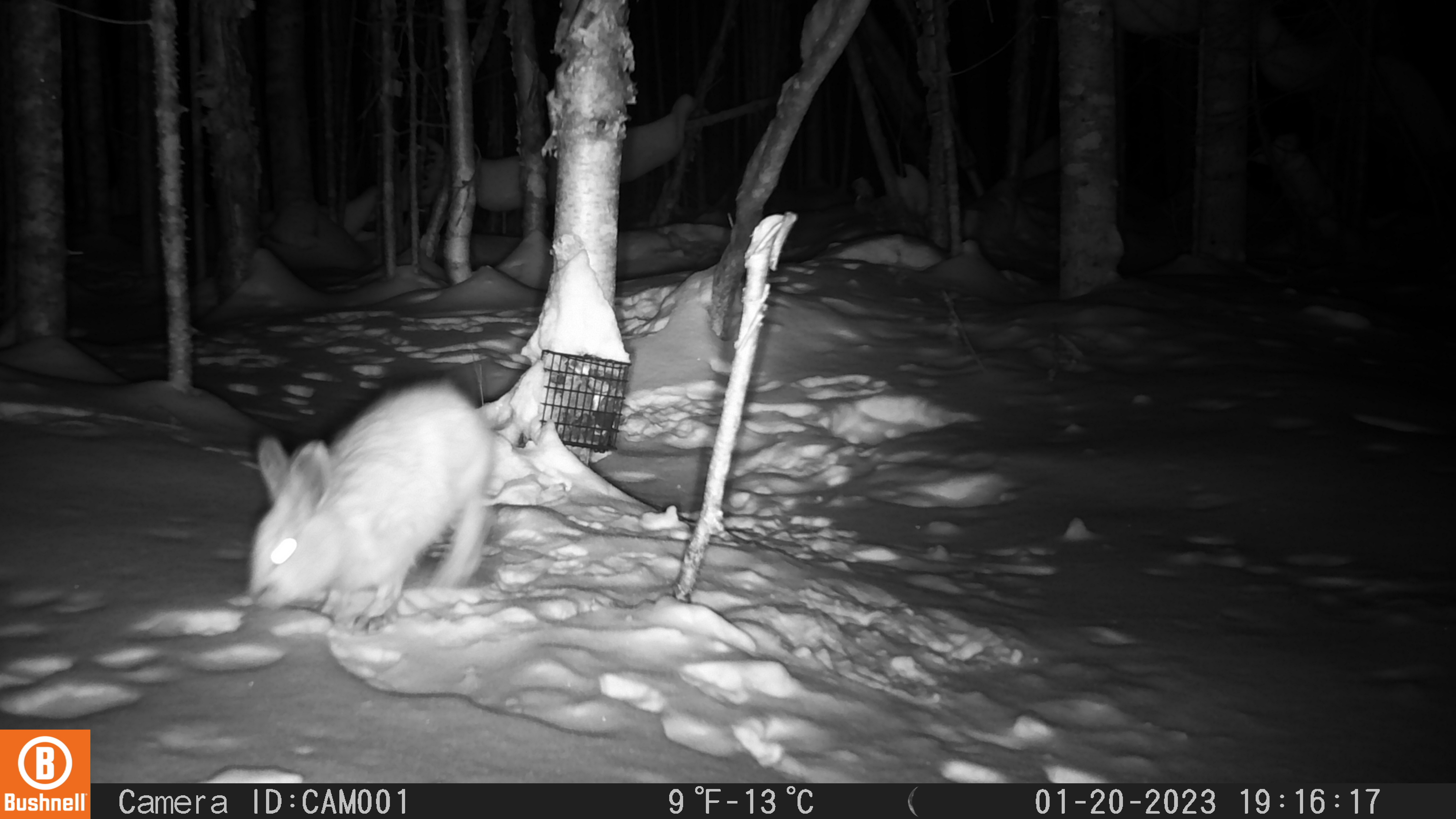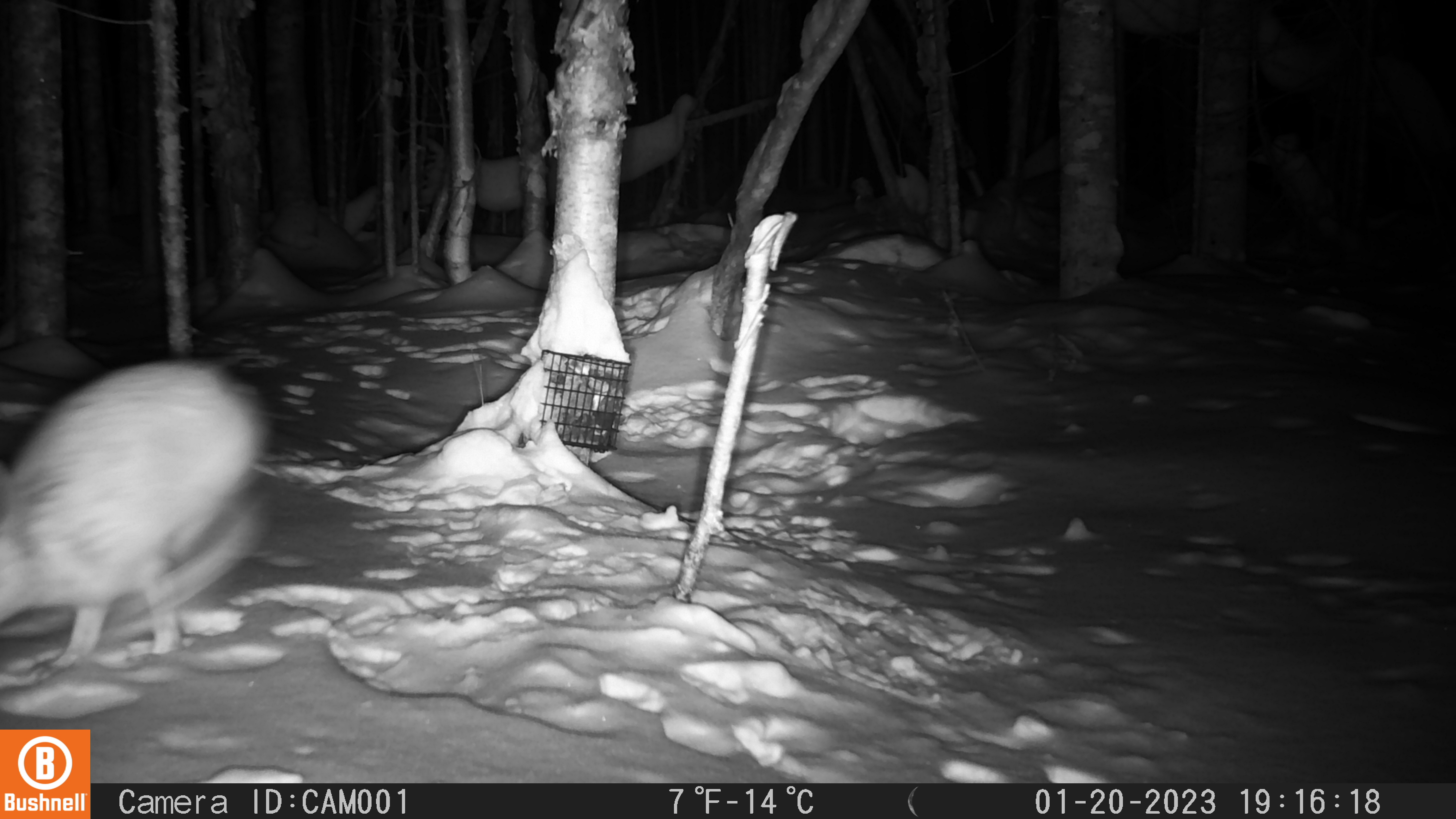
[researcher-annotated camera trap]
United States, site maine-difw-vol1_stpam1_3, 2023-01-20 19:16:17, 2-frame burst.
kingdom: Animalia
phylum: Chordata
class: Mammalia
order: Lagomorpha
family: Leporidae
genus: Lepus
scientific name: Lepus americanus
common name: snowshoe hare